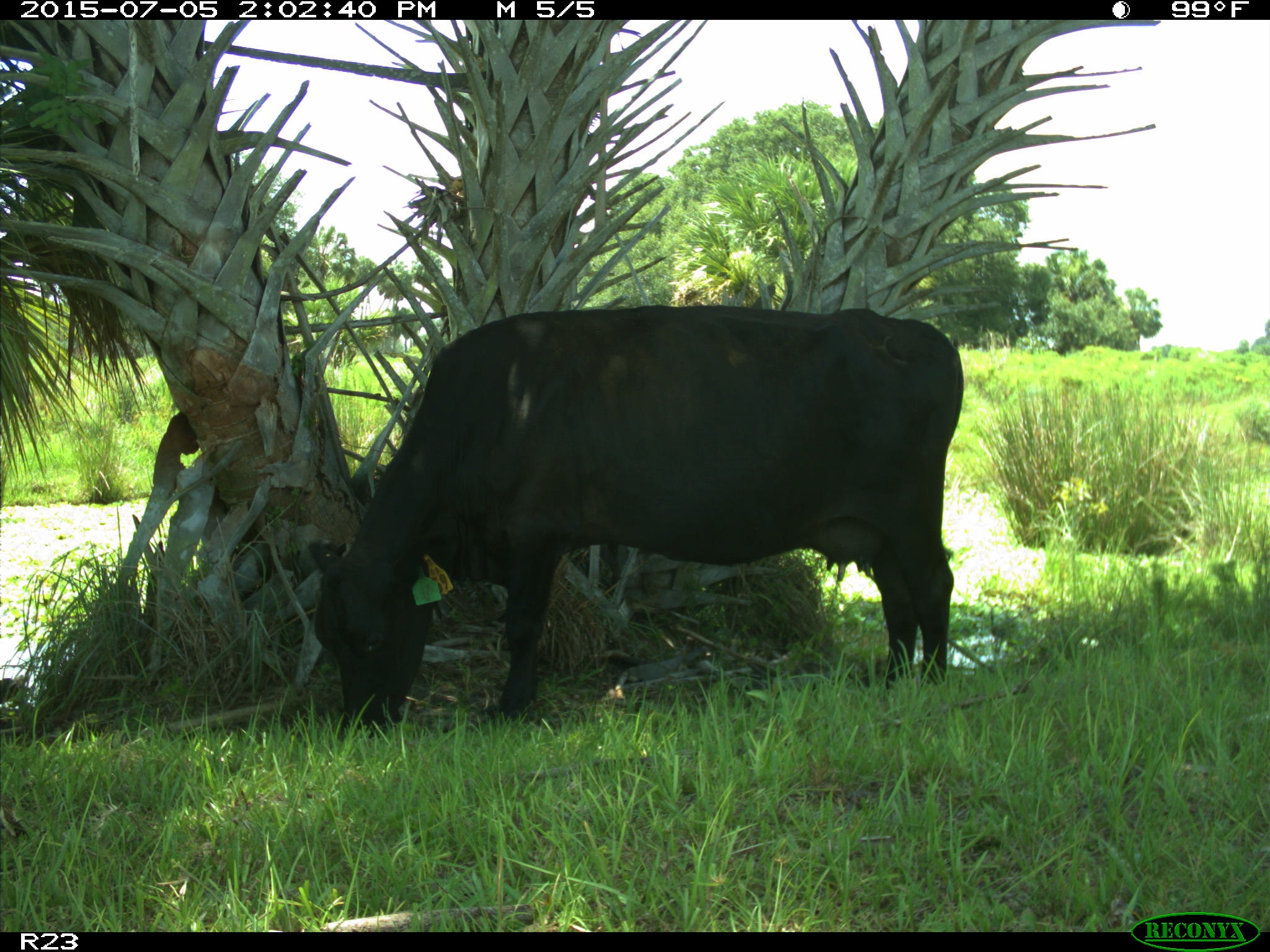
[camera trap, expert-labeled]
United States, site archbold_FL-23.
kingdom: Animalia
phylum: Chordata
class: Mammalia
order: Artiodactyla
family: Bovidae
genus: Bos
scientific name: Bos taurus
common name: domestic cow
Bos taurus (domestic cow).